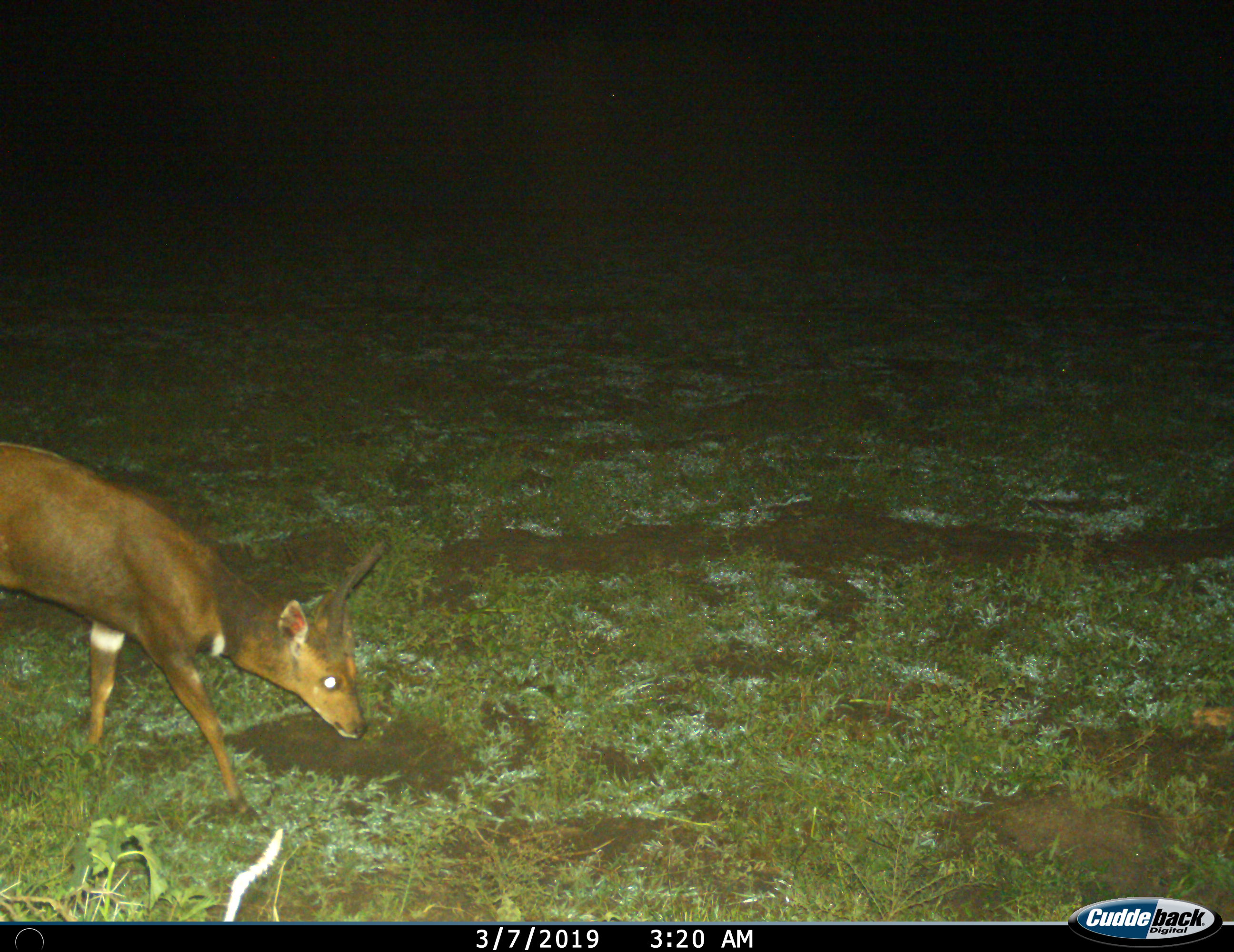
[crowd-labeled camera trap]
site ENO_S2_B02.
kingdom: Animalia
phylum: Chordata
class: Mammalia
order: Artiodactyla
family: Bovidae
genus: Tragelaphus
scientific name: Tragelaphus scriptus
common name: bushbuck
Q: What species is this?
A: Bushbuck (Tragelaphus scriptus).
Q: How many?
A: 1.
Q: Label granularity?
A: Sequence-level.